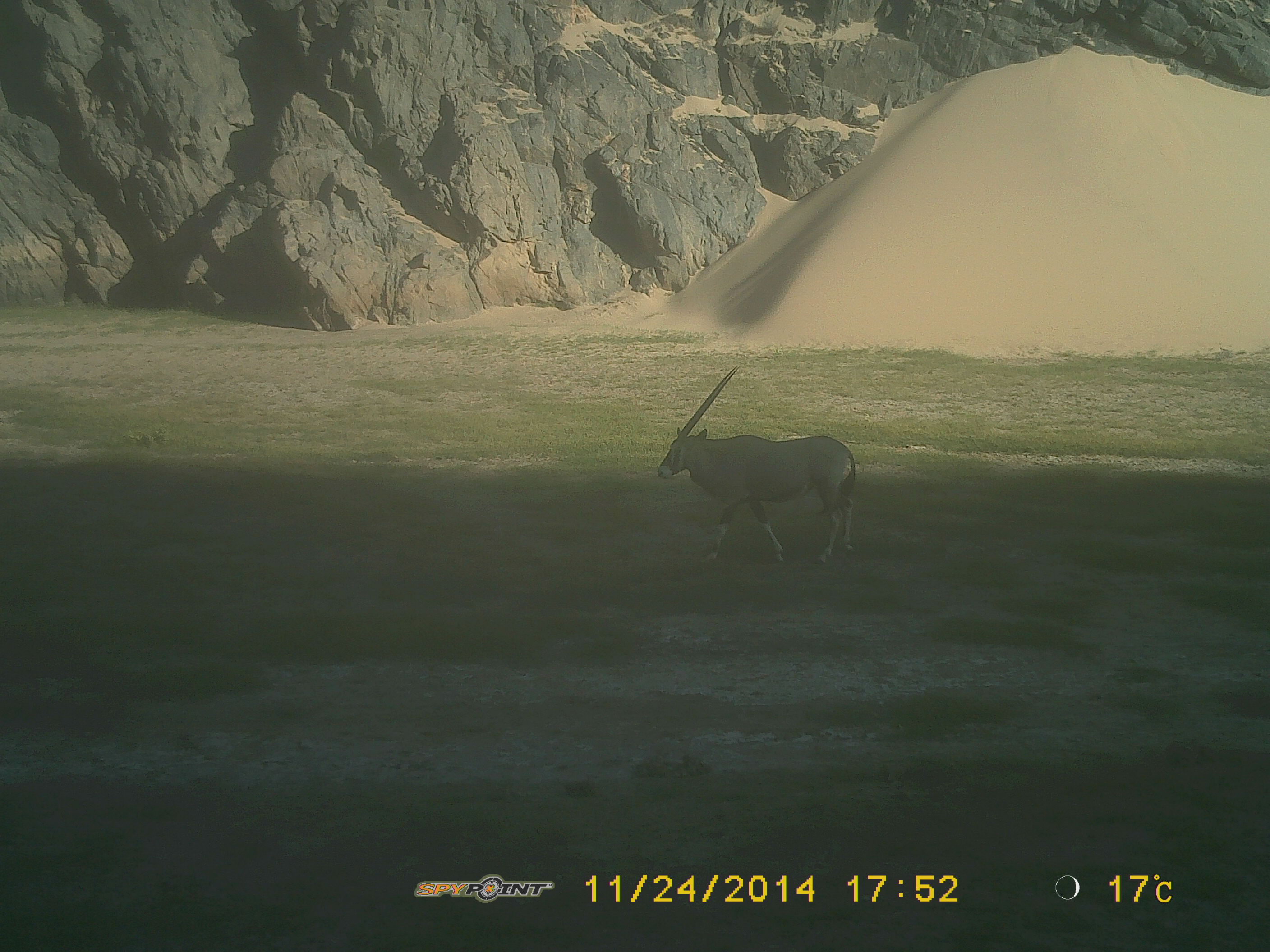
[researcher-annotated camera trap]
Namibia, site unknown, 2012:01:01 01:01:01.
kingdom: Animalia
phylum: Chordata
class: Mammalia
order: Artiodactyla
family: Bovidae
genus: Oryx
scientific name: Oryx gazella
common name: gemsbok